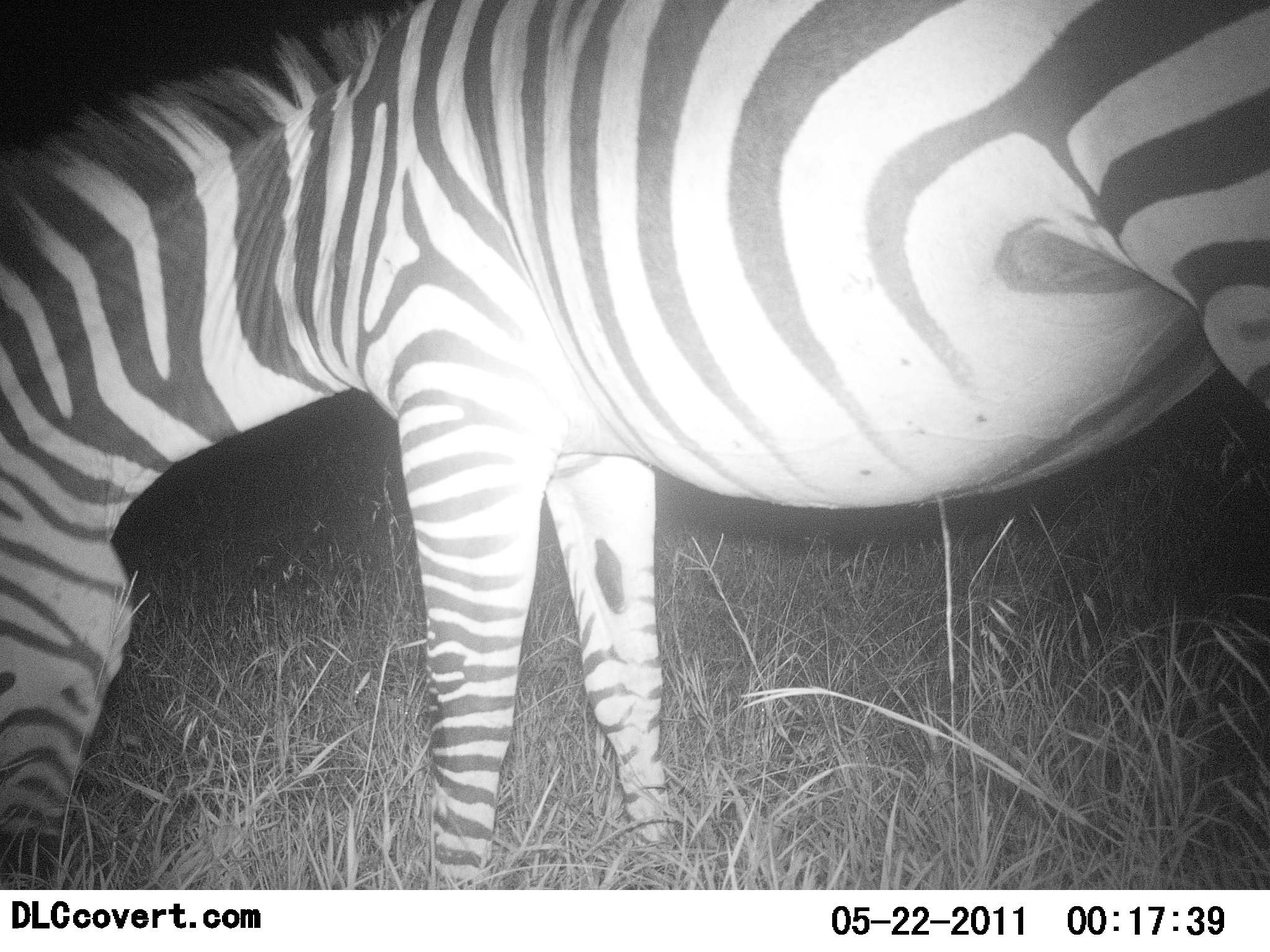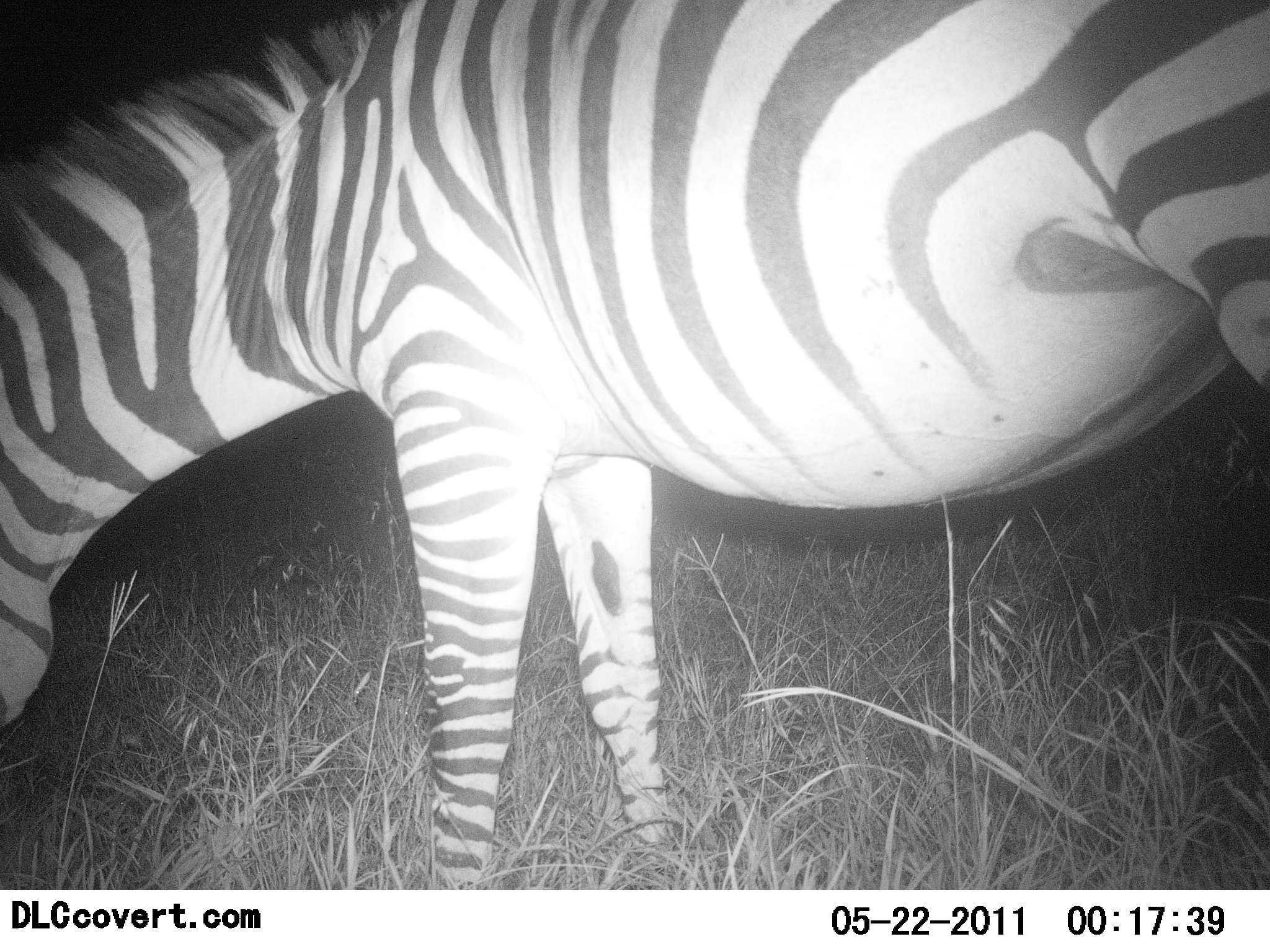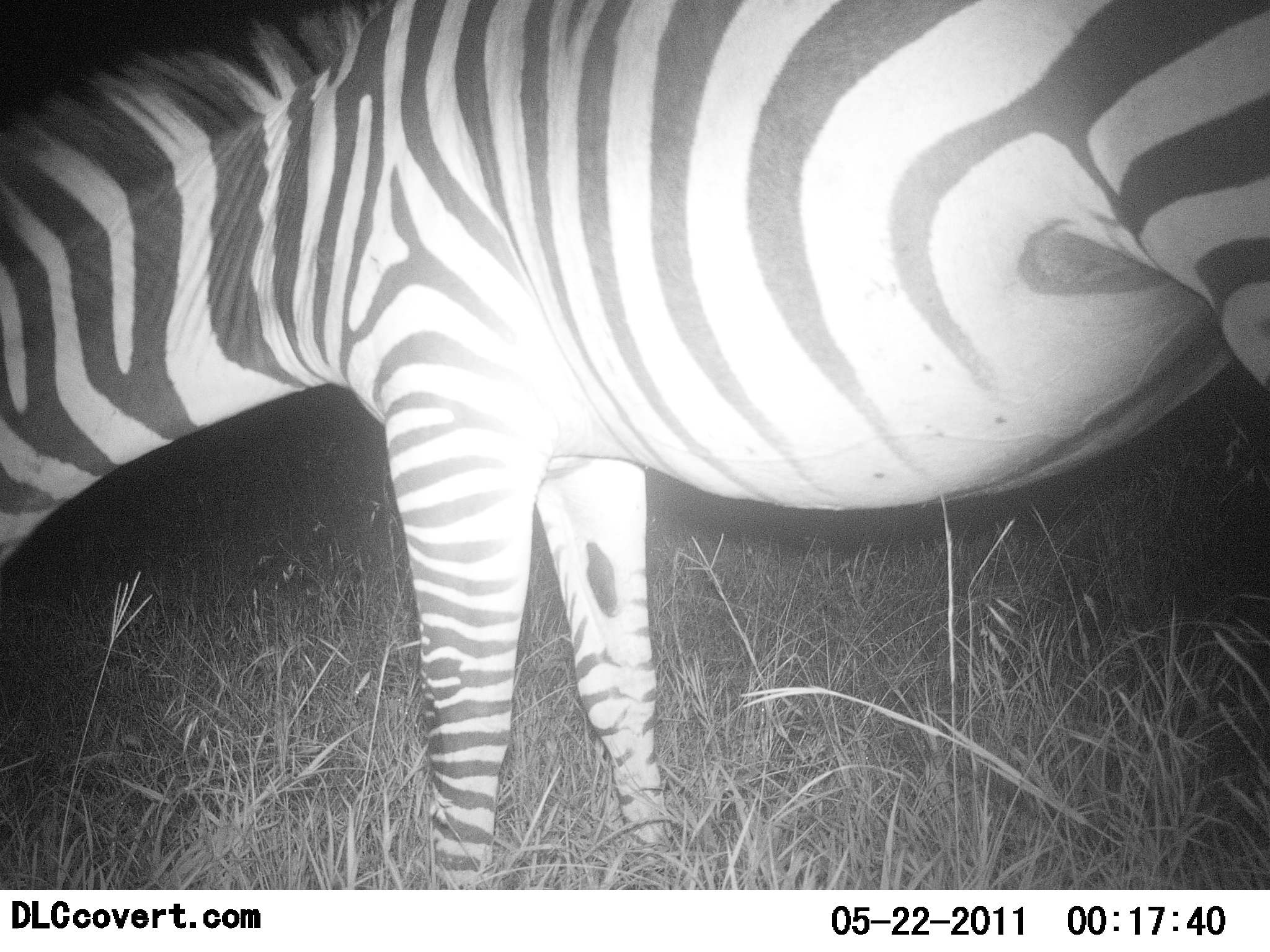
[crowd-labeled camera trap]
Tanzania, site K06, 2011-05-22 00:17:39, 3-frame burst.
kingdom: Animalia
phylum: Chordata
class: Mammalia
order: Perissodactyla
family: Equidae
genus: Equus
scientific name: Equus quagga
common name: plains zebra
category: zebra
Zebra (plains zebra) (Equus quagga), count 1. Behavior (volunteer vote fractions): standing 50%, resting 0%, moving 0%, interacting 0%. Young present (vote fraction): 0%. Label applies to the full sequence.